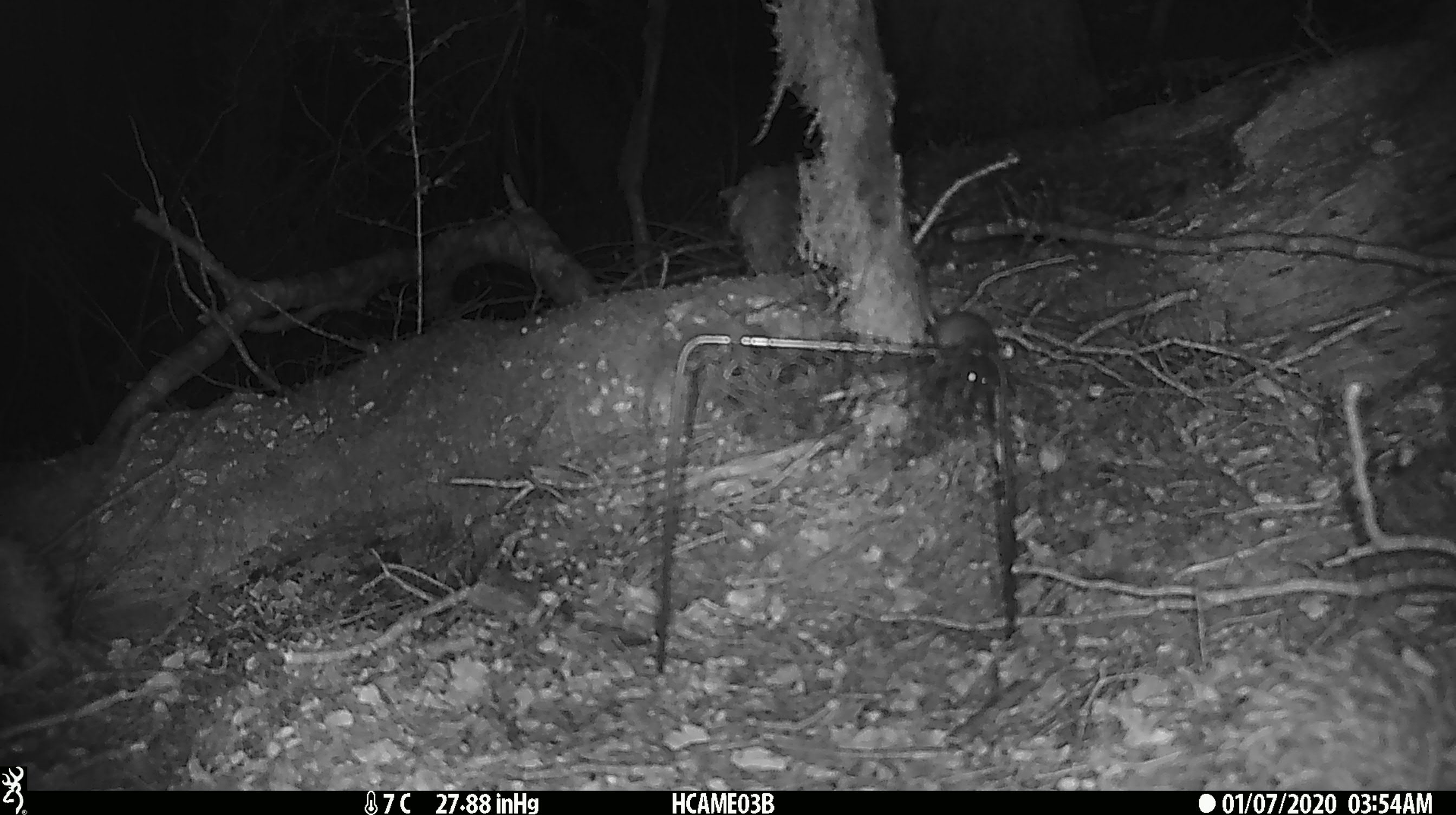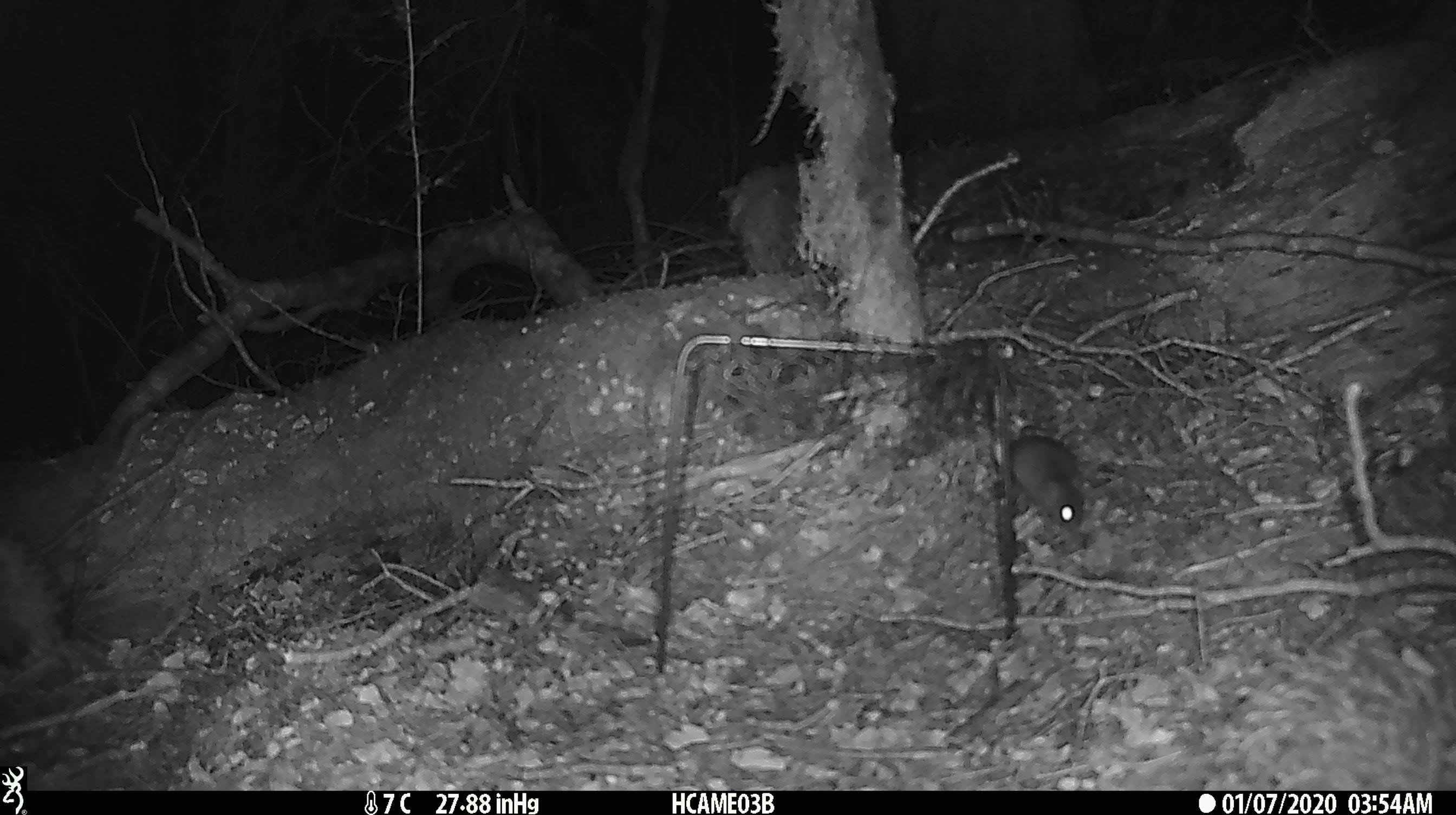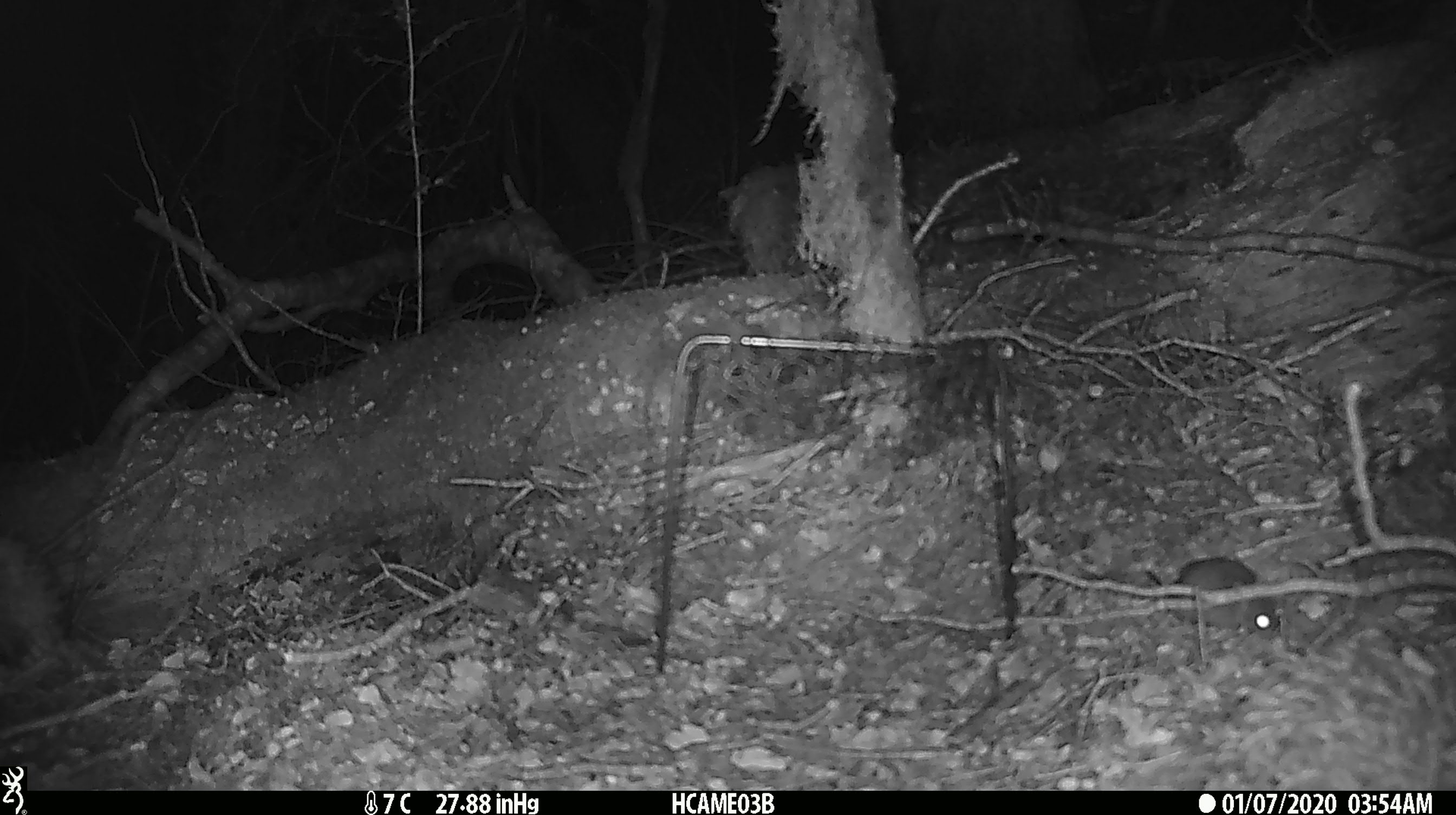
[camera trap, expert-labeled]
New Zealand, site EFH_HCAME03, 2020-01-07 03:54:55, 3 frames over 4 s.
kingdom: Animalia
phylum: Chordata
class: Mammalia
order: Rodentia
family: Muridae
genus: Mus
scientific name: Mus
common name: mouse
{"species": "mouse (Mus)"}